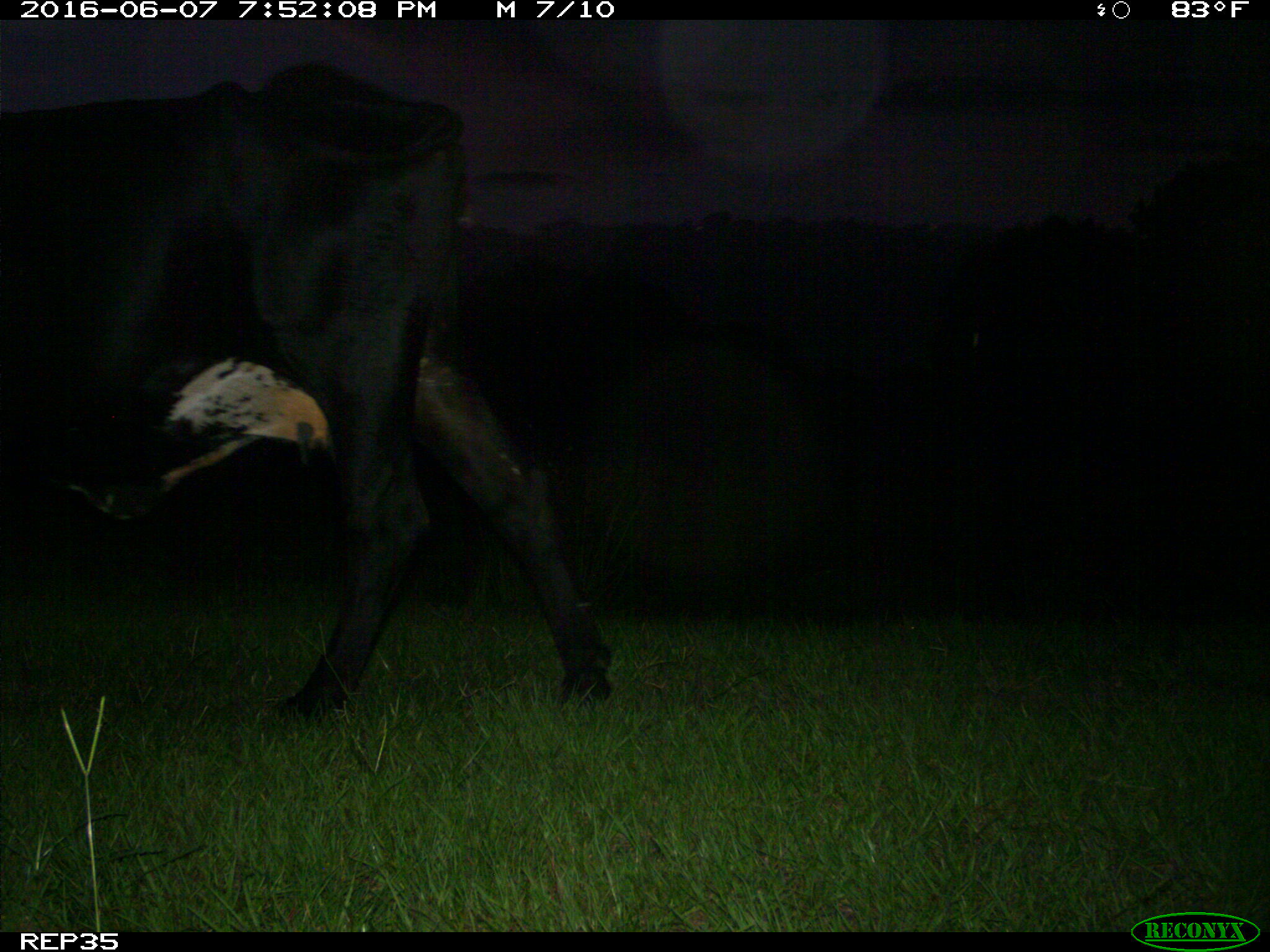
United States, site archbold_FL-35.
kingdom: Animalia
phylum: Chordata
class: Mammalia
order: Artiodactyla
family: Bovidae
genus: Bos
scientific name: Bos taurus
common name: domestic cow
Bos taurus (domestic cow).